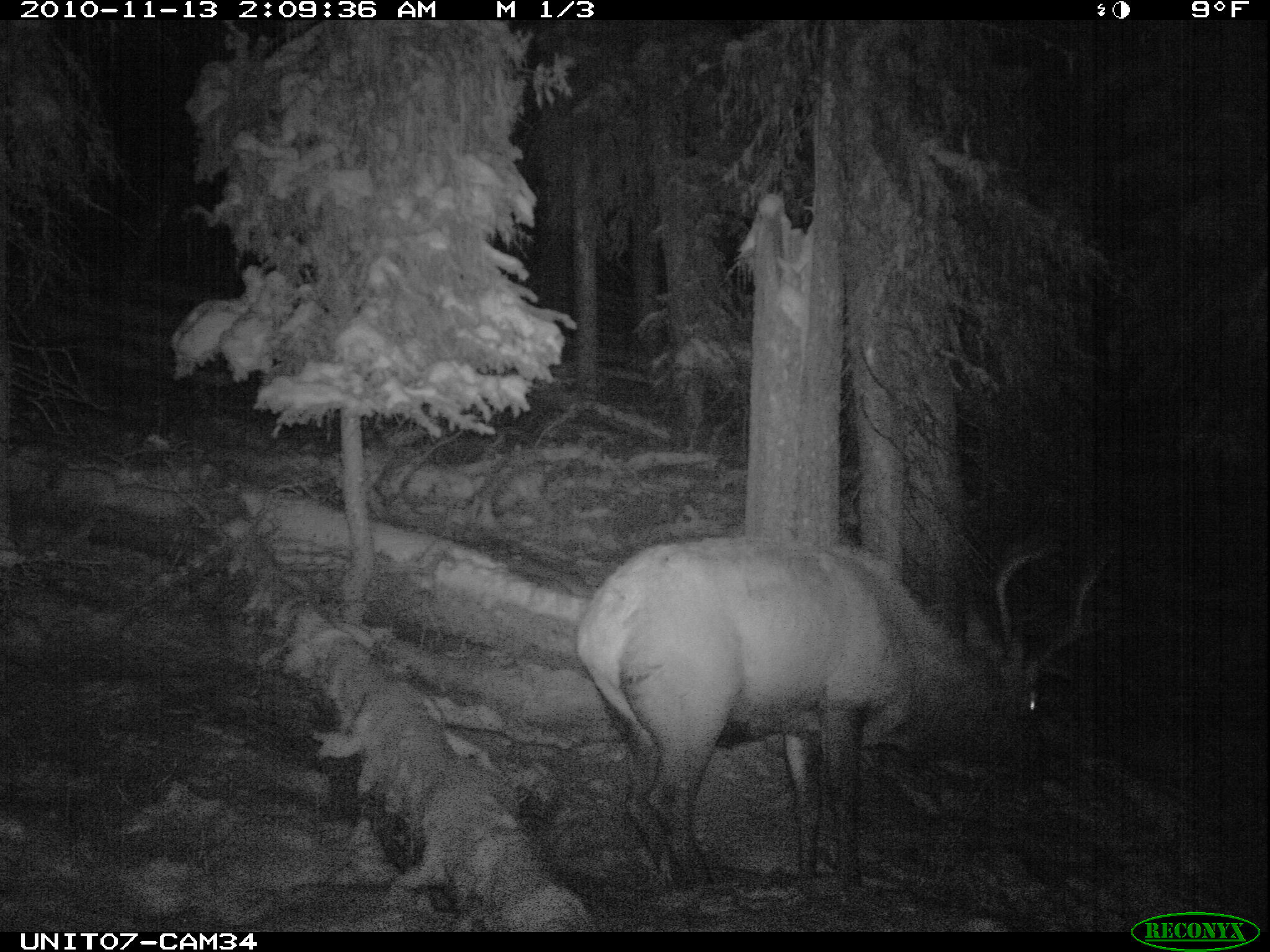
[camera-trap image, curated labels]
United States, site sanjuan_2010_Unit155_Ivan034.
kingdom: Animalia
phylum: Chordata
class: Mammalia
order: Artiodactyla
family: Cervidae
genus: Cervus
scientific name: Cervus elaphus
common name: red deer